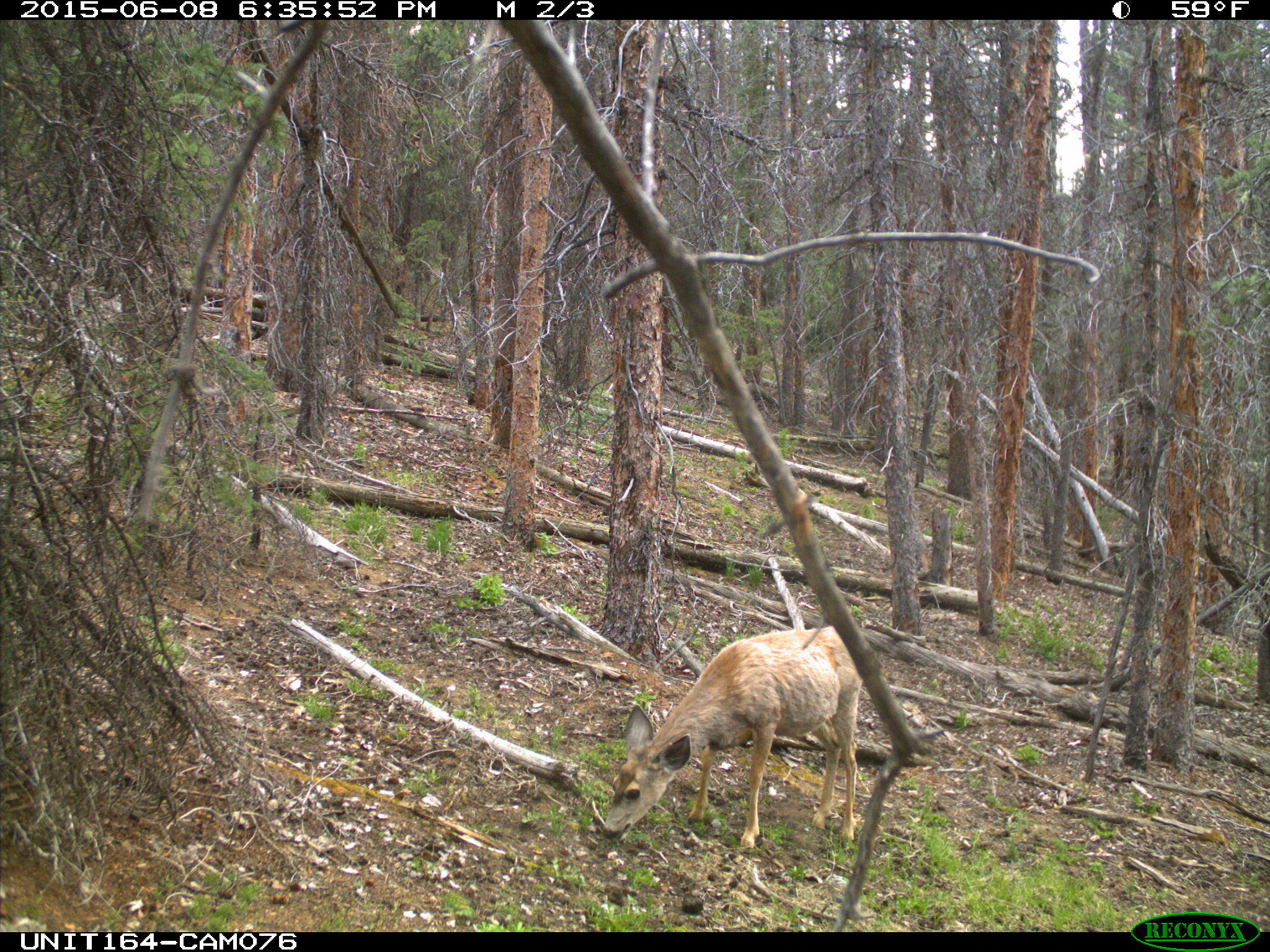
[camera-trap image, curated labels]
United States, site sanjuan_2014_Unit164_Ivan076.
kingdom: Animalia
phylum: Chordata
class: Mammalia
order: Artiodactyla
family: Cervidae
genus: Odocoileus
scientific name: Odocoileus hemionus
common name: mule deer